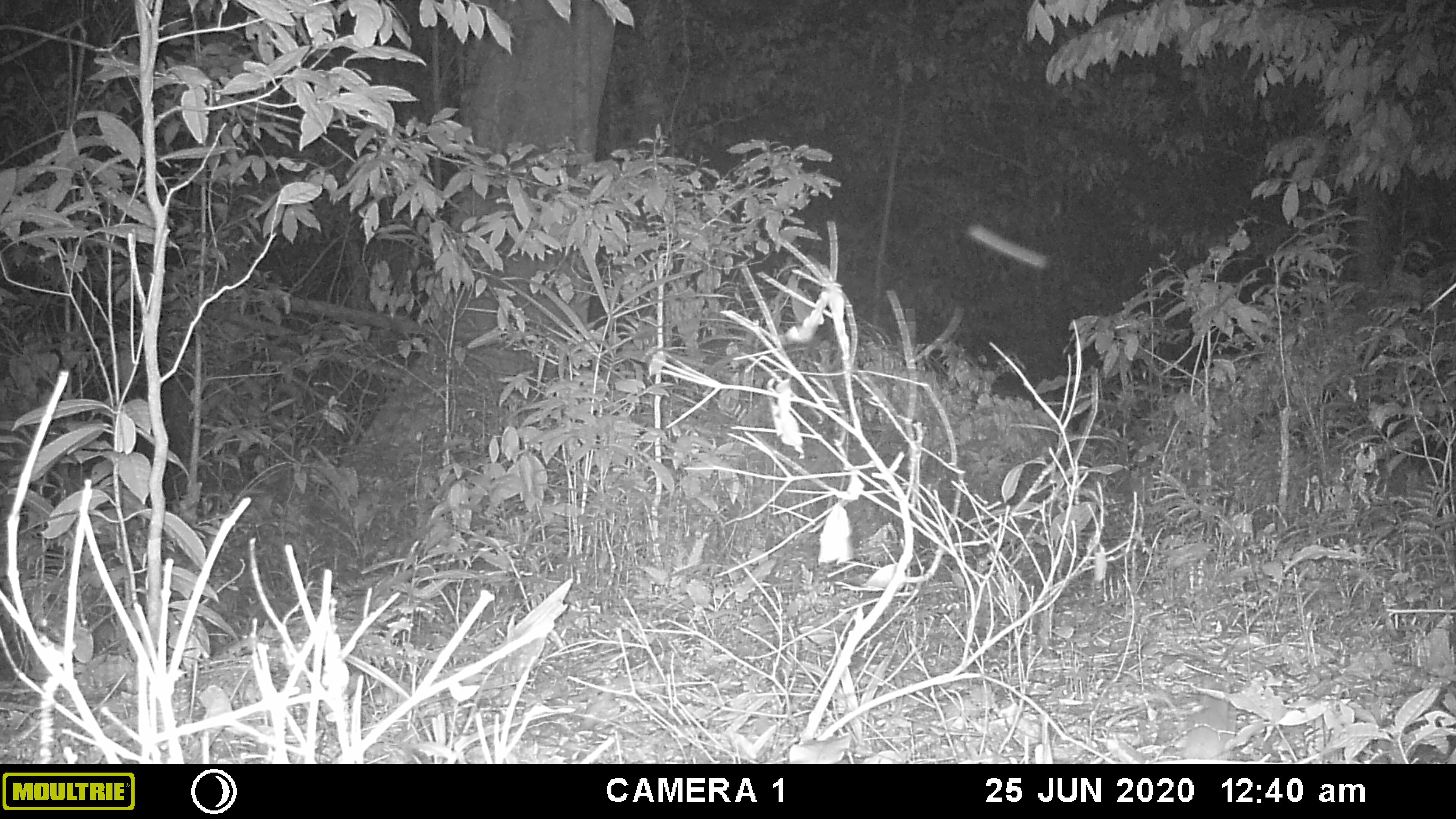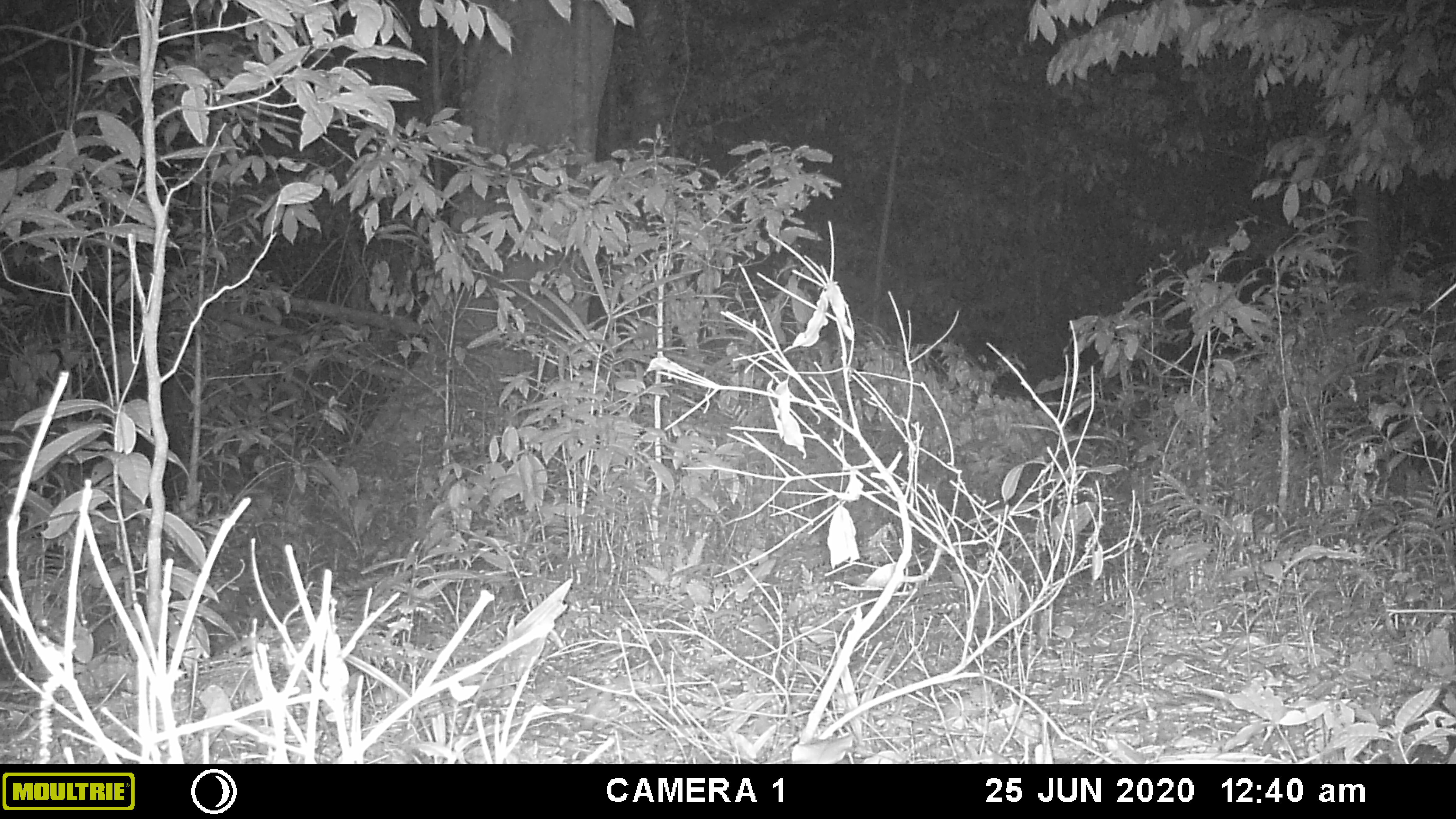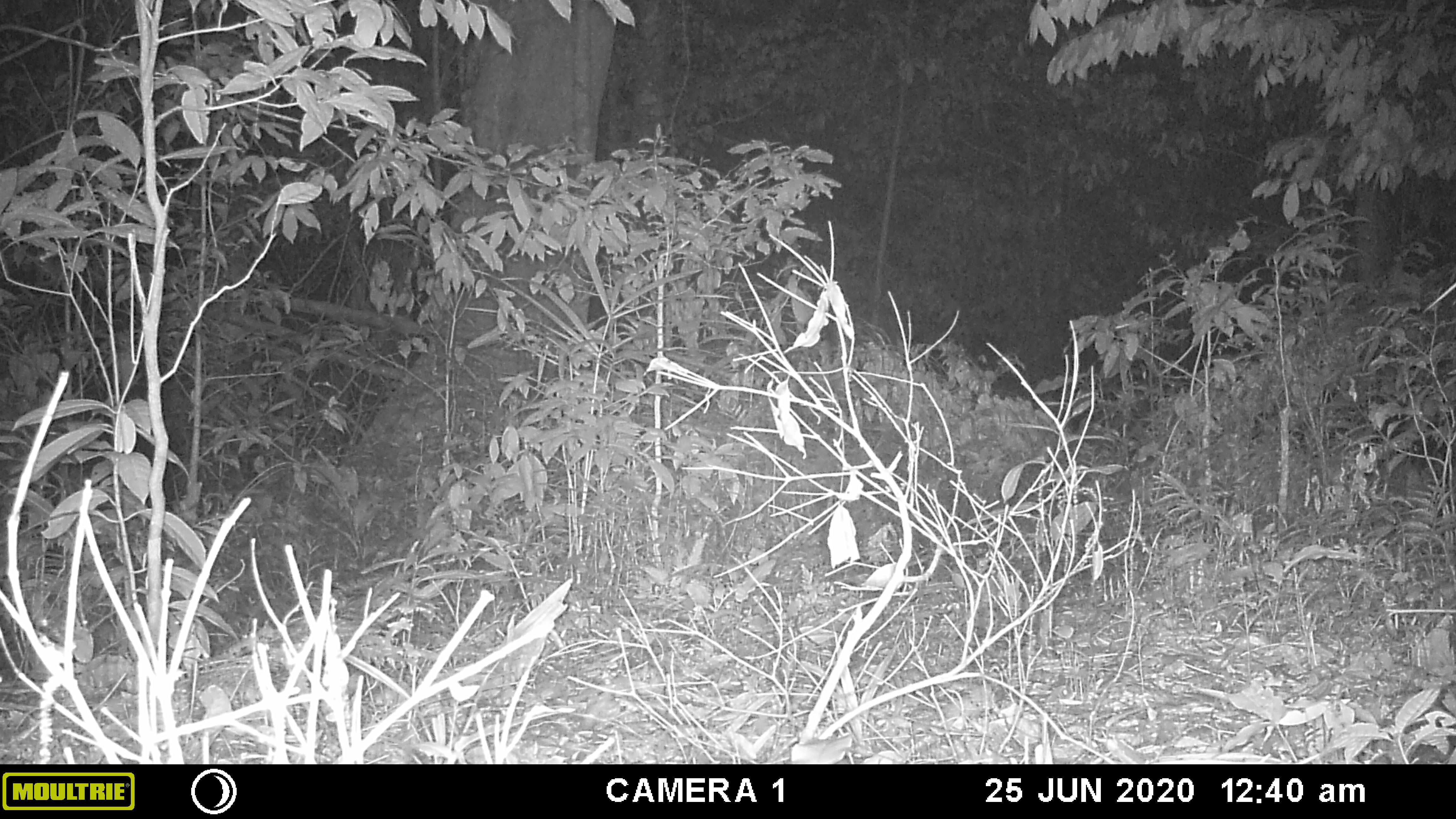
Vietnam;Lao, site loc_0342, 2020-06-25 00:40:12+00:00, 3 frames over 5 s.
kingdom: Animalia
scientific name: Animalia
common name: animal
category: unidentified animal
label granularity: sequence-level